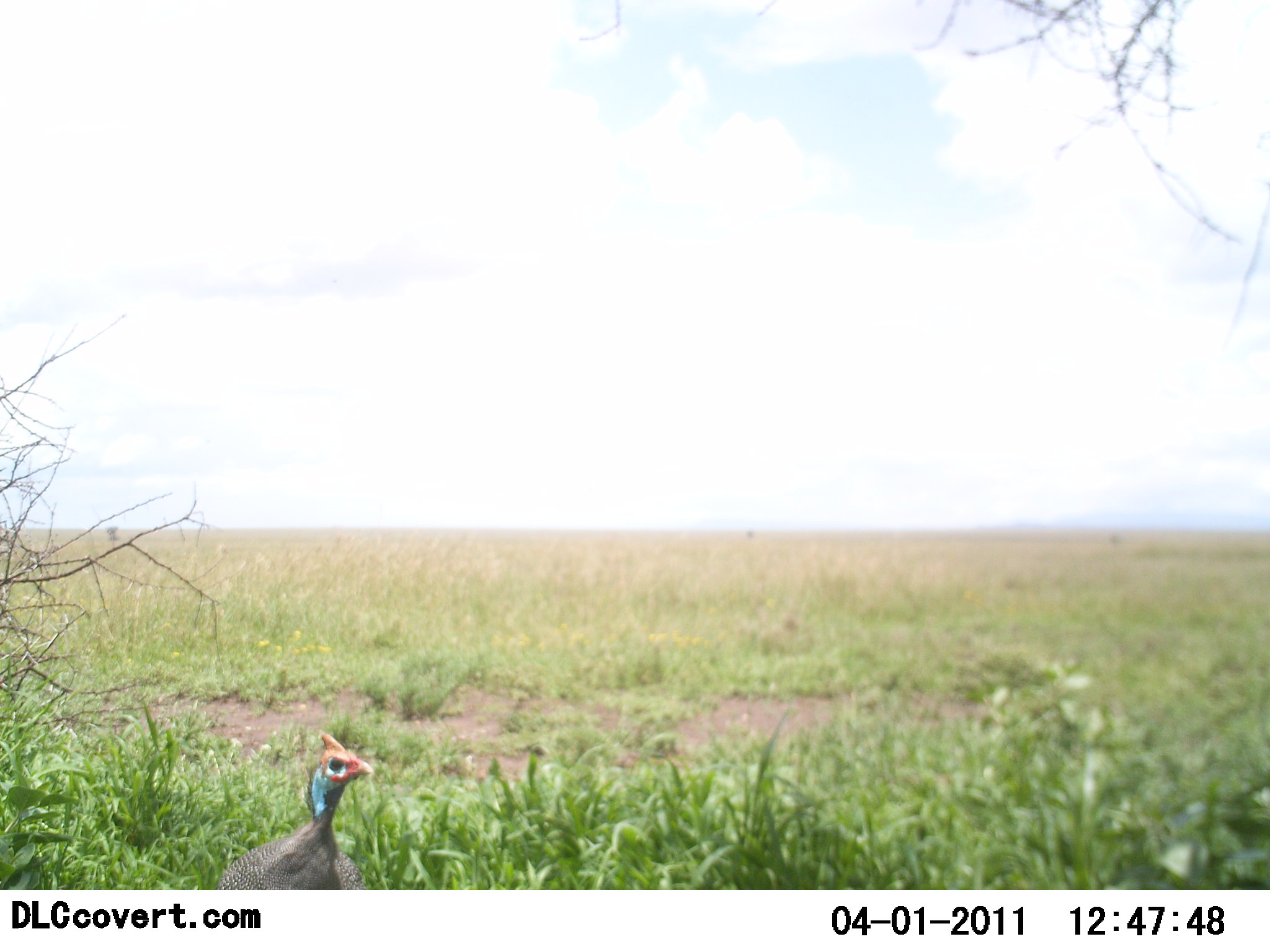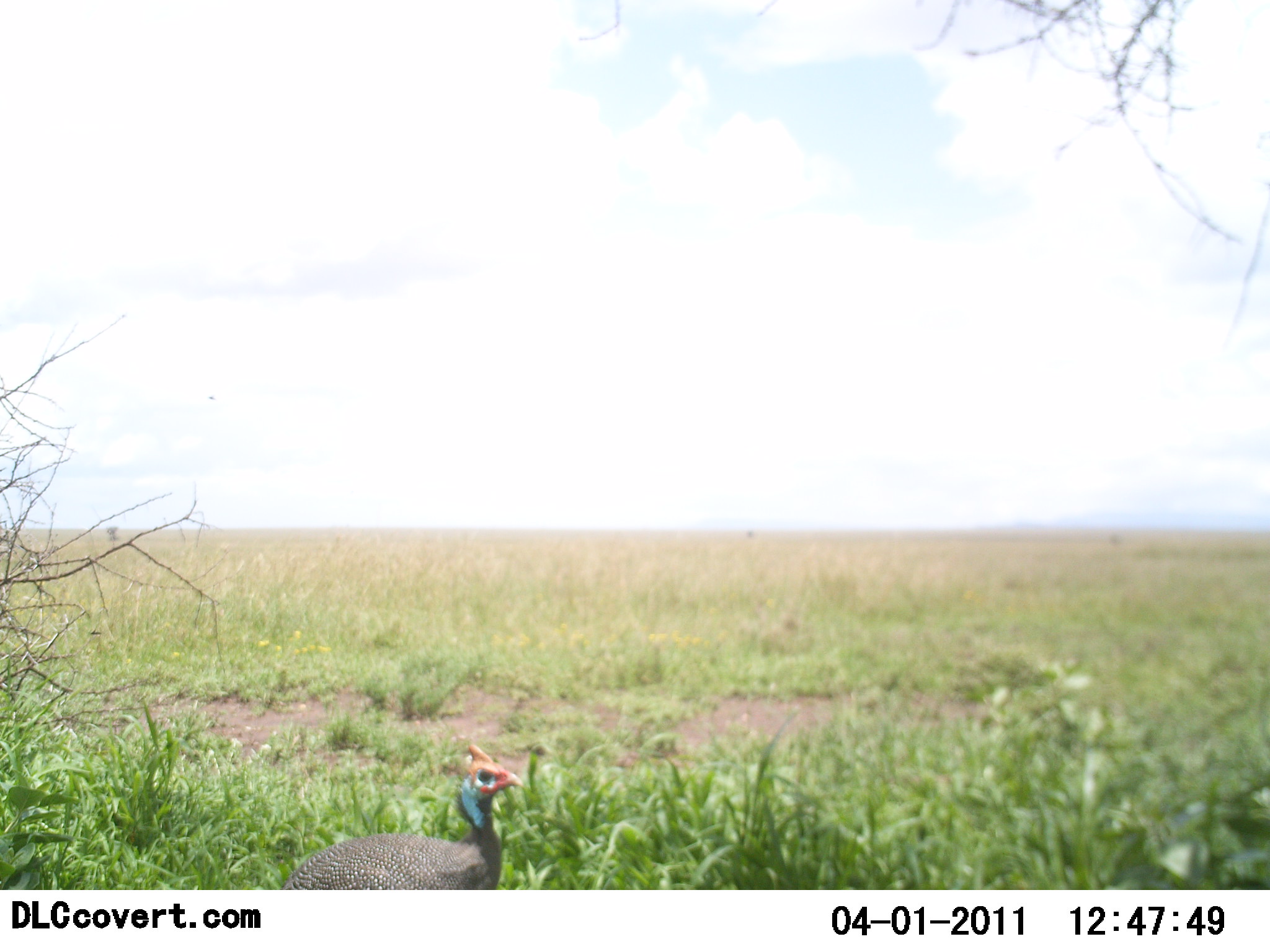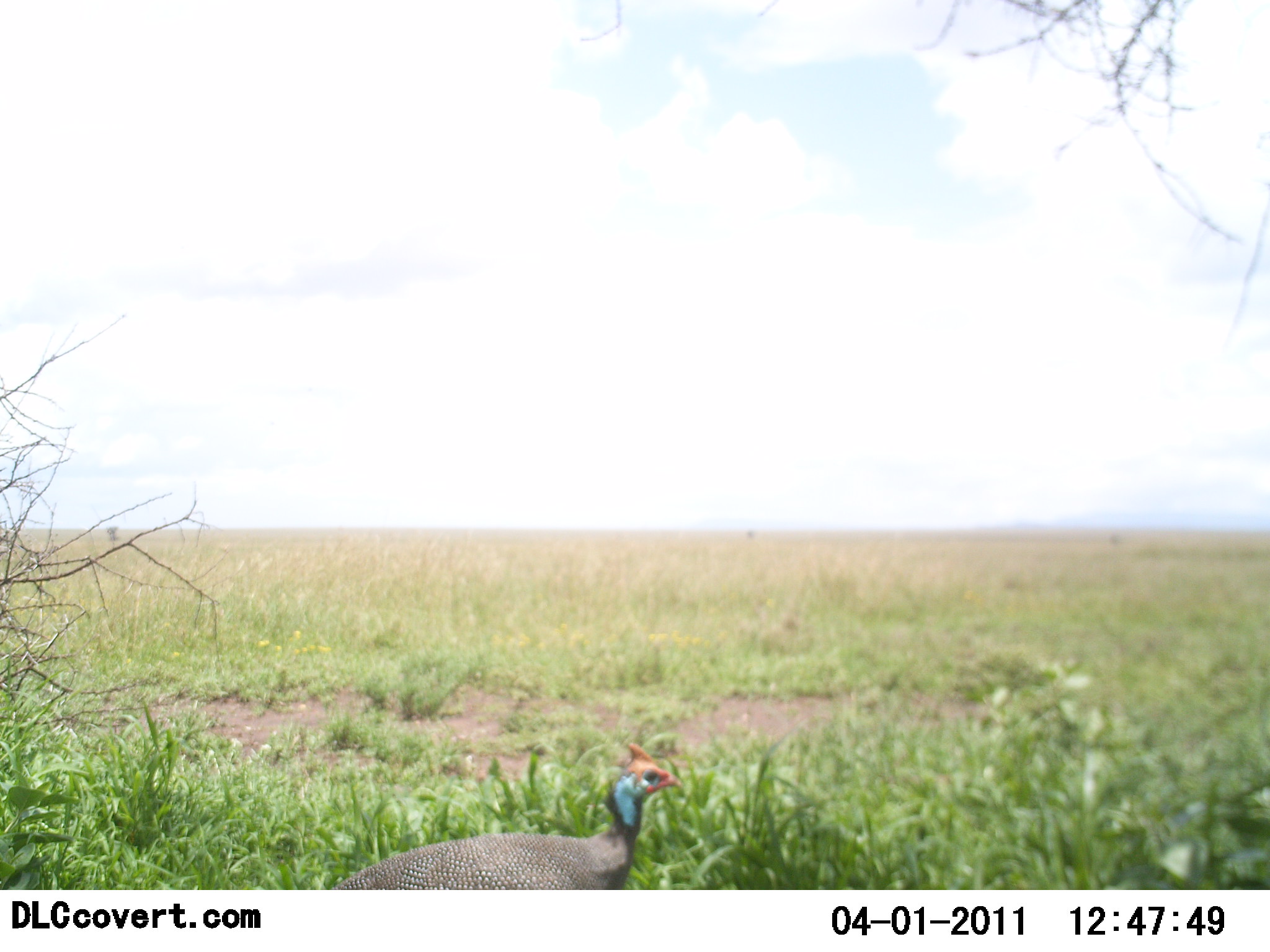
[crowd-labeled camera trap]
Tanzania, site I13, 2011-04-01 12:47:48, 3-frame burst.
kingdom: Animalia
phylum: Chordata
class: Aves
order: Galliformes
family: Numididae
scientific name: Numididae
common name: guinea fowl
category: guineafowl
Guineafowl (guinea fowl) (Numididae), count 1. Behavior (volunteer vote fractions): standing 36%, resting 0%, moving 73%, interacting 0%. Young present (vote fraction): 0%. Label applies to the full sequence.